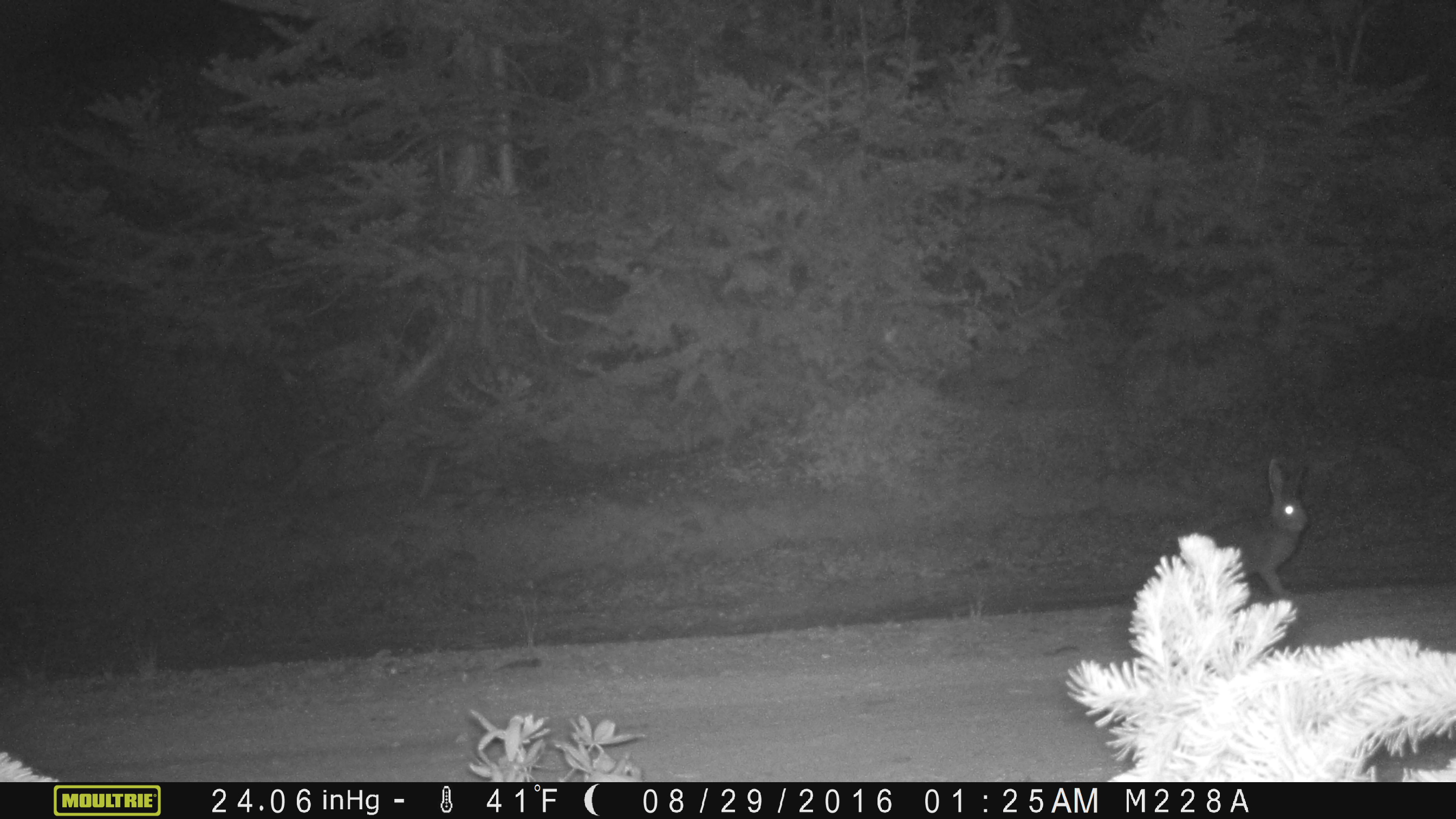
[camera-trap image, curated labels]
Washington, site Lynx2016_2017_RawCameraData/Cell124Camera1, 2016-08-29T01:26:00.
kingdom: Animalia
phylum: Chordata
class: Mammalia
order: Lagomorpha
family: Leporidae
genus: Lepus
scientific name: Lepus americanus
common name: snowshoe hare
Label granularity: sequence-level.